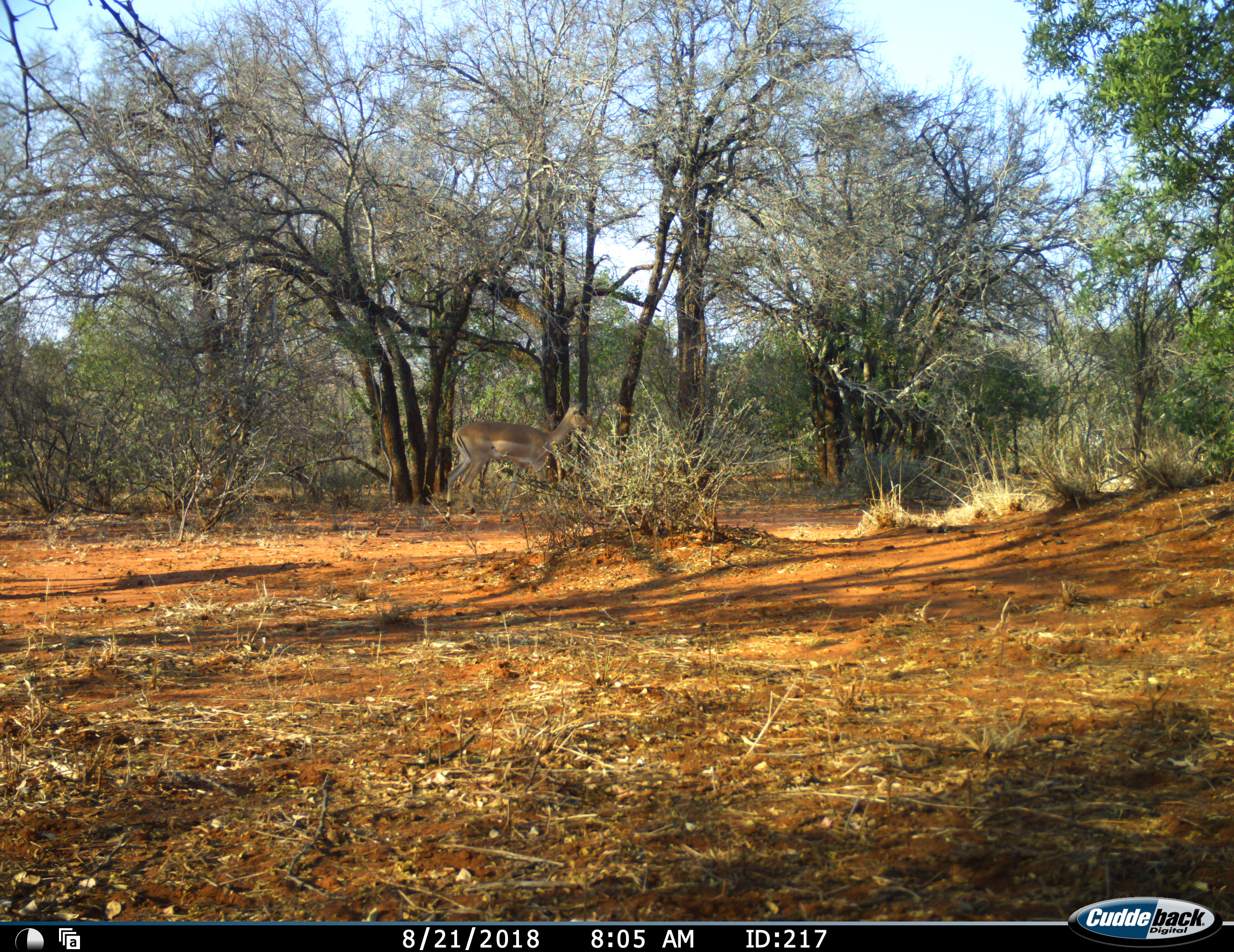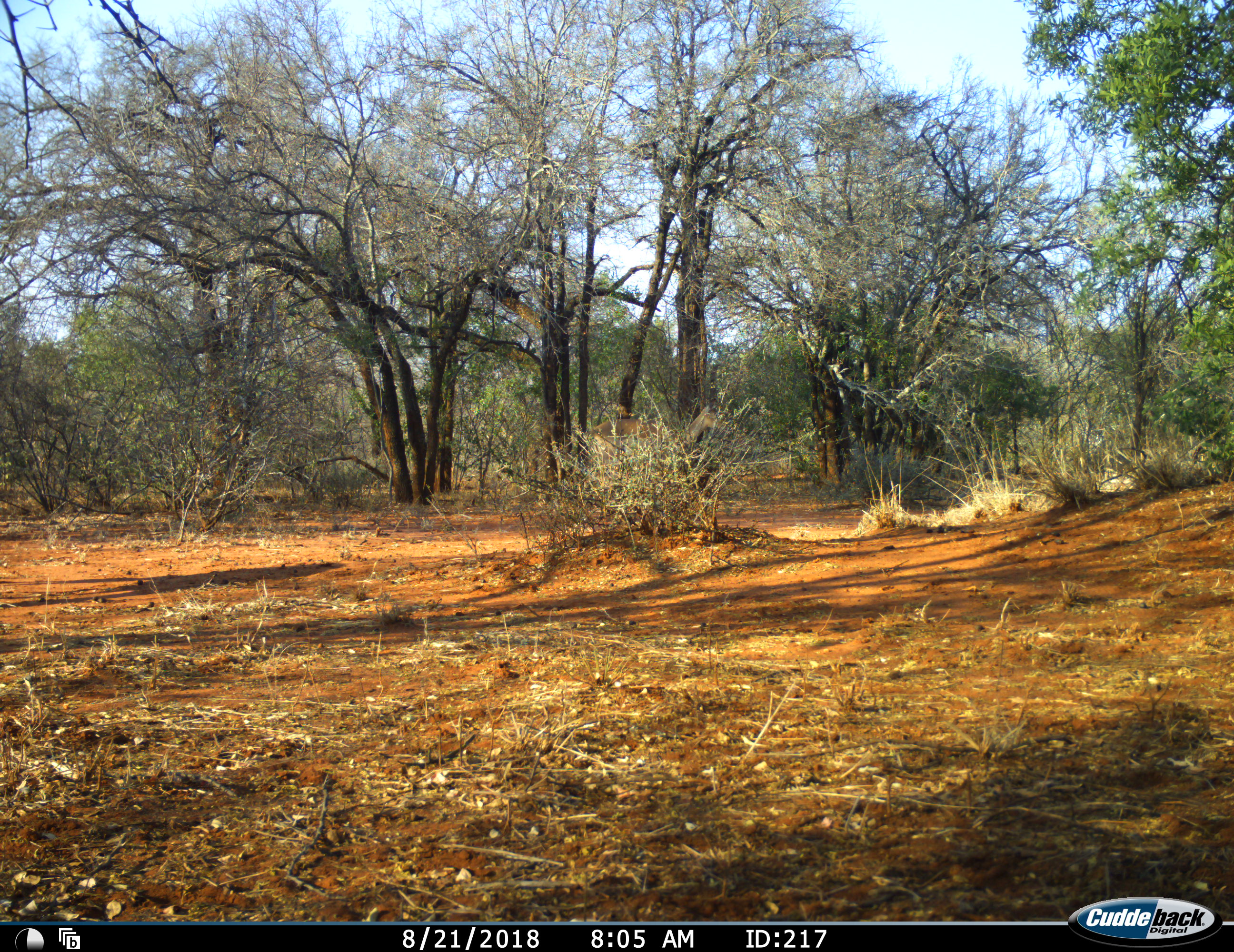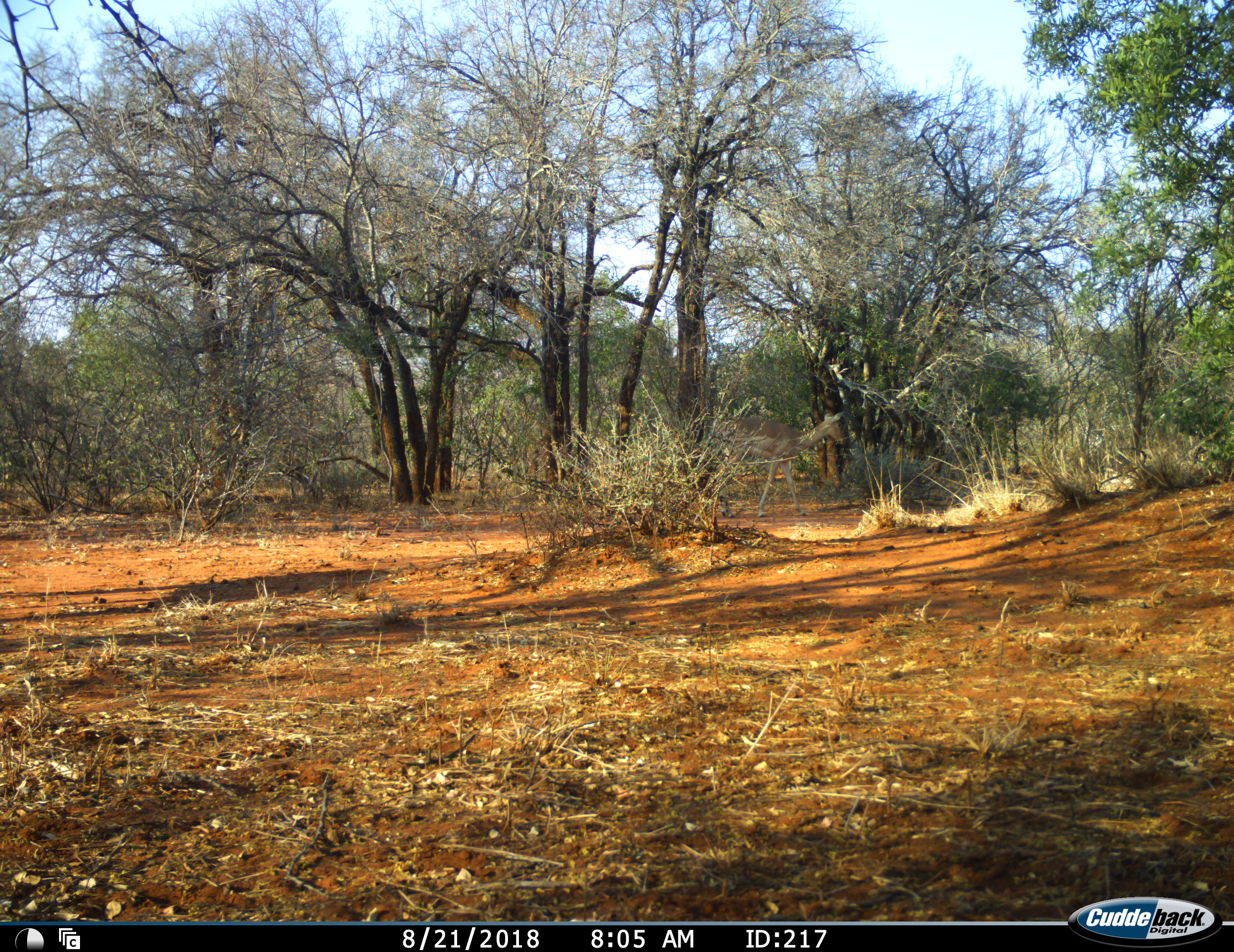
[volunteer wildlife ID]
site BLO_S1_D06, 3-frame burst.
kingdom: Animalia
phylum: Chordata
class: Mammalia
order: Artiodactyla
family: Bovidae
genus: Aepyceros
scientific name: Aepyceros melampus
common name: impala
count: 1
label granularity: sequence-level